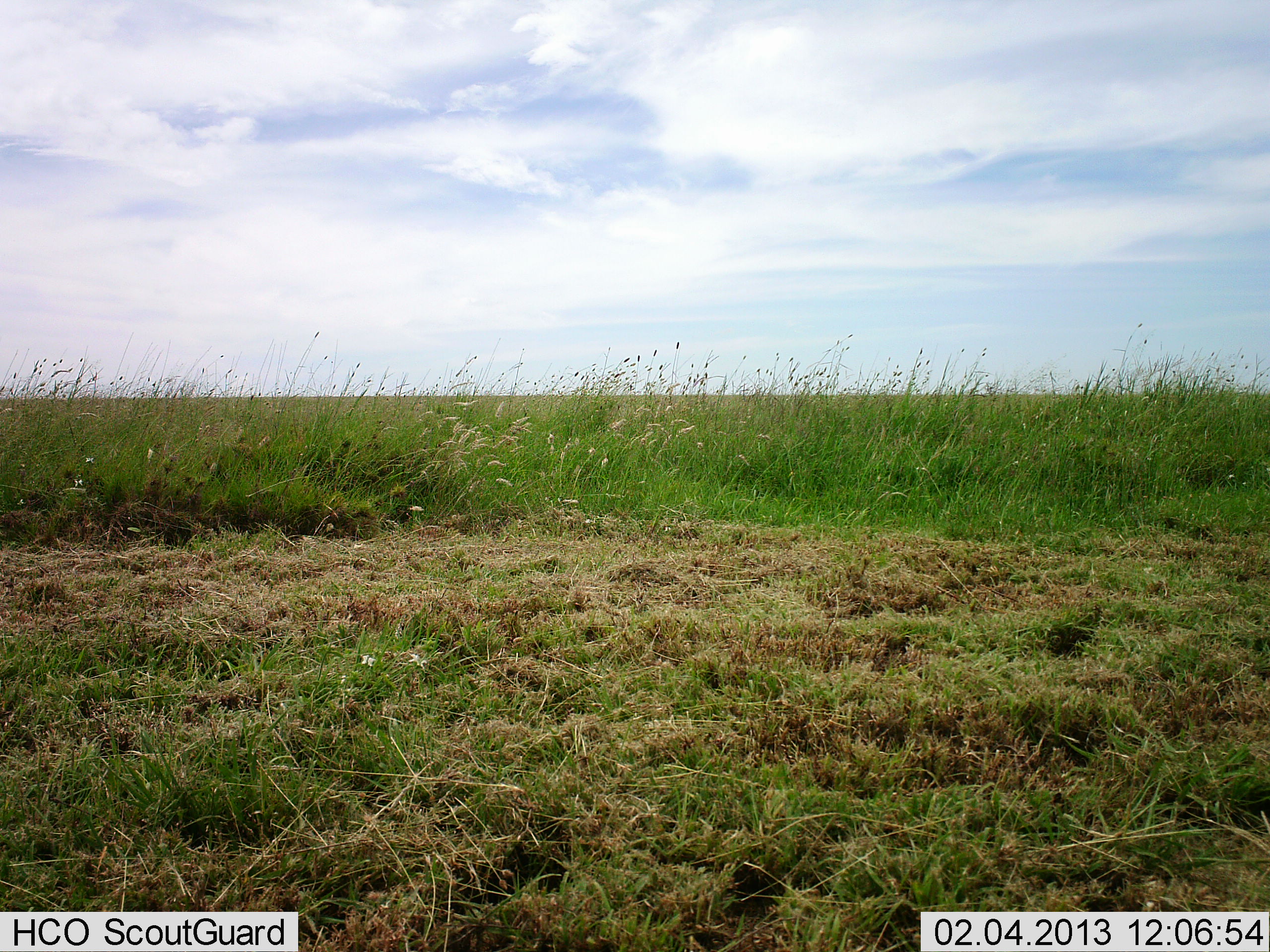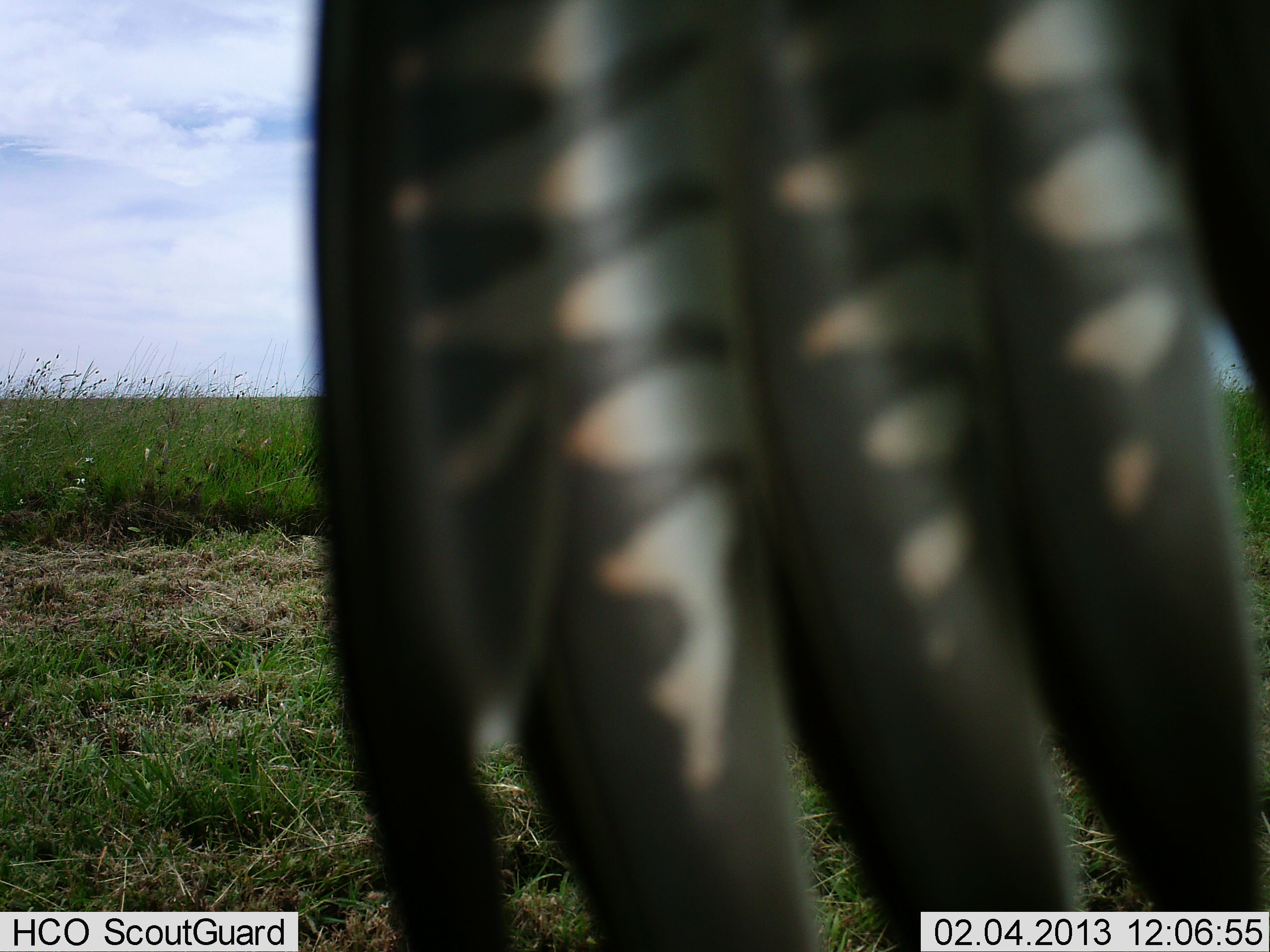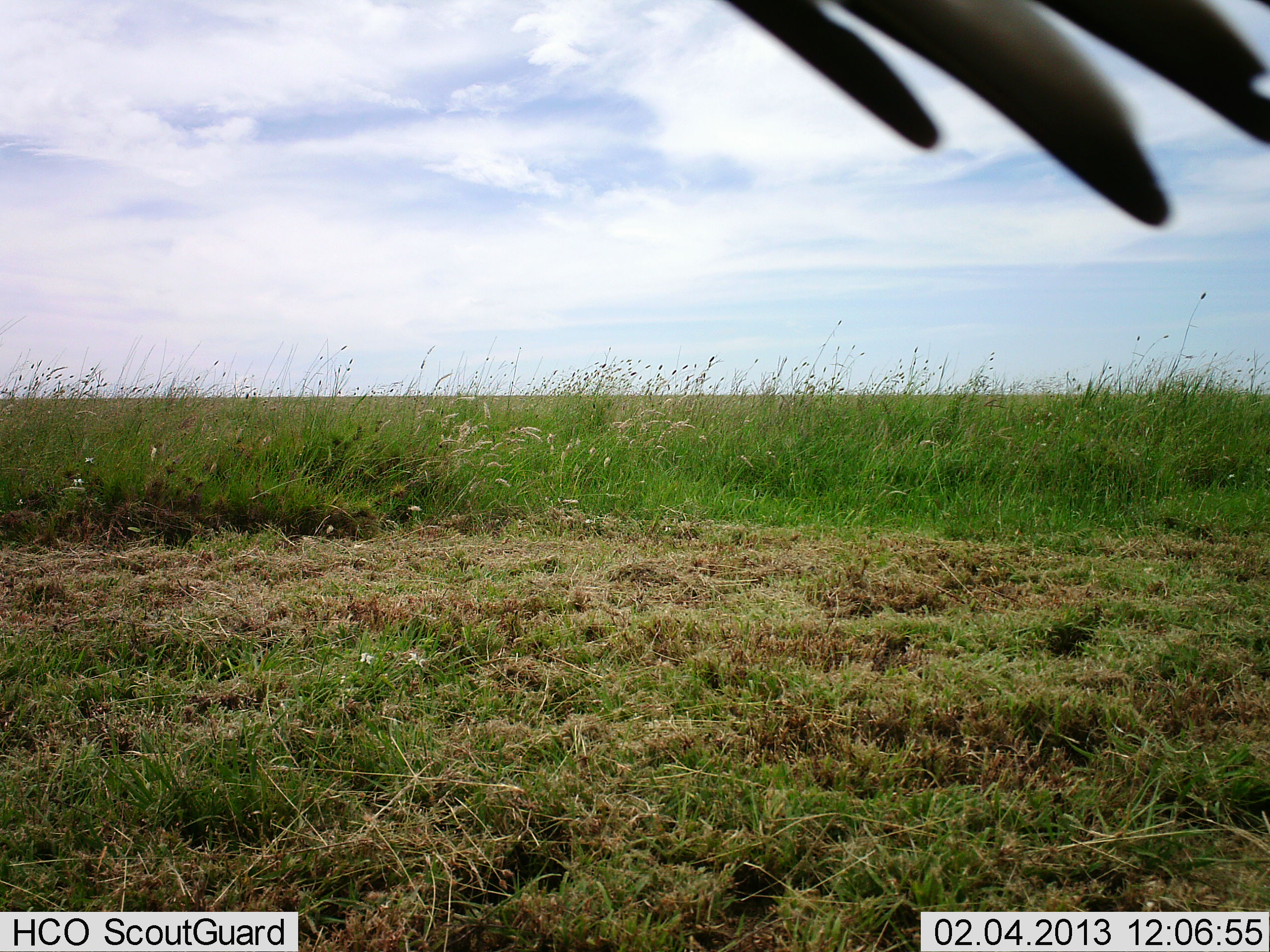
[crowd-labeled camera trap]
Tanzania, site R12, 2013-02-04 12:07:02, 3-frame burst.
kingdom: Animalia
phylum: Chordata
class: Aves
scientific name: Aves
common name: bird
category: otherbird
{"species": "otherbird (bird) (Aves)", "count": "1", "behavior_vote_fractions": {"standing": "30%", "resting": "17%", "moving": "52%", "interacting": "4%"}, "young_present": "0%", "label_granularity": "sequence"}